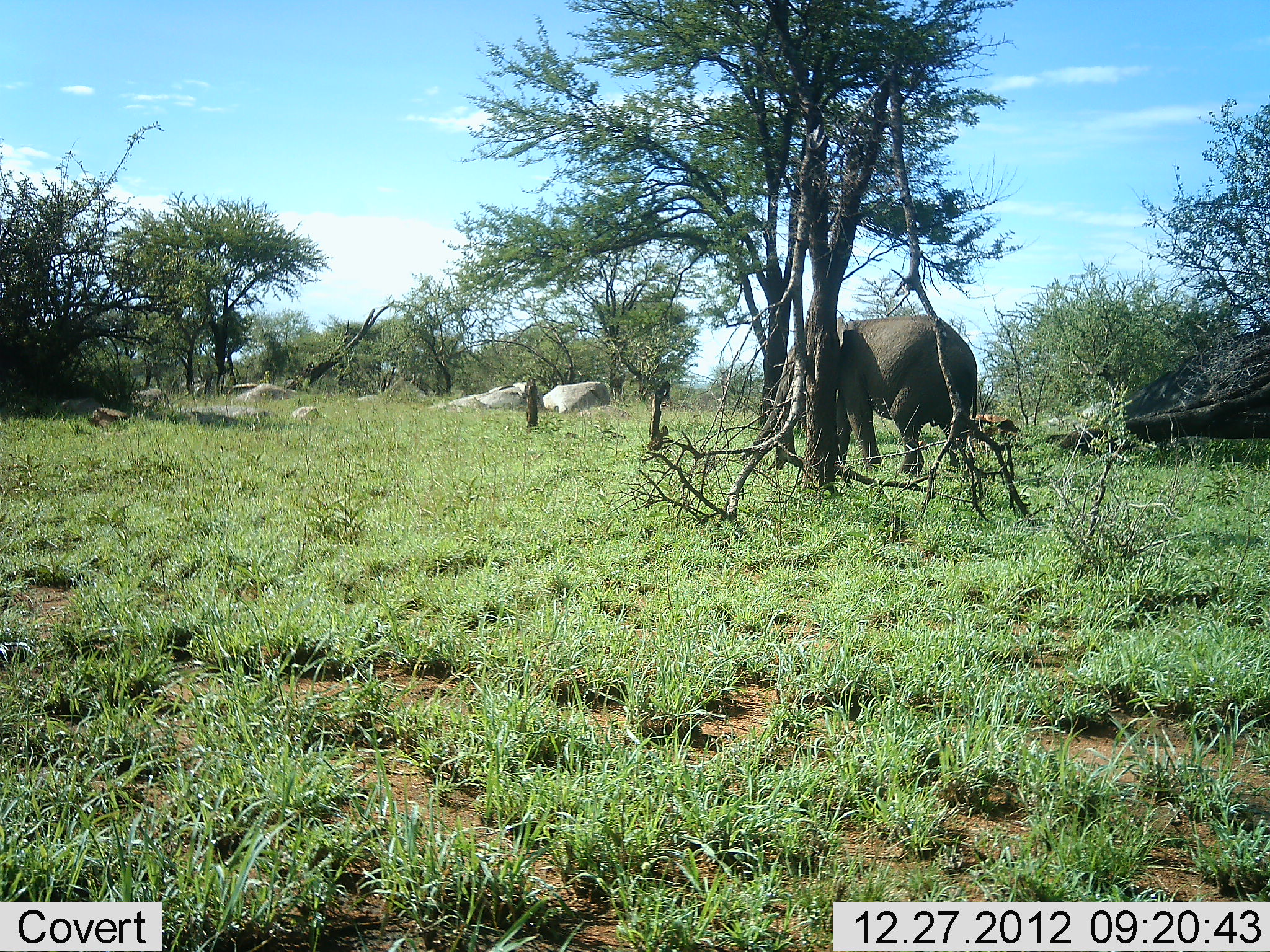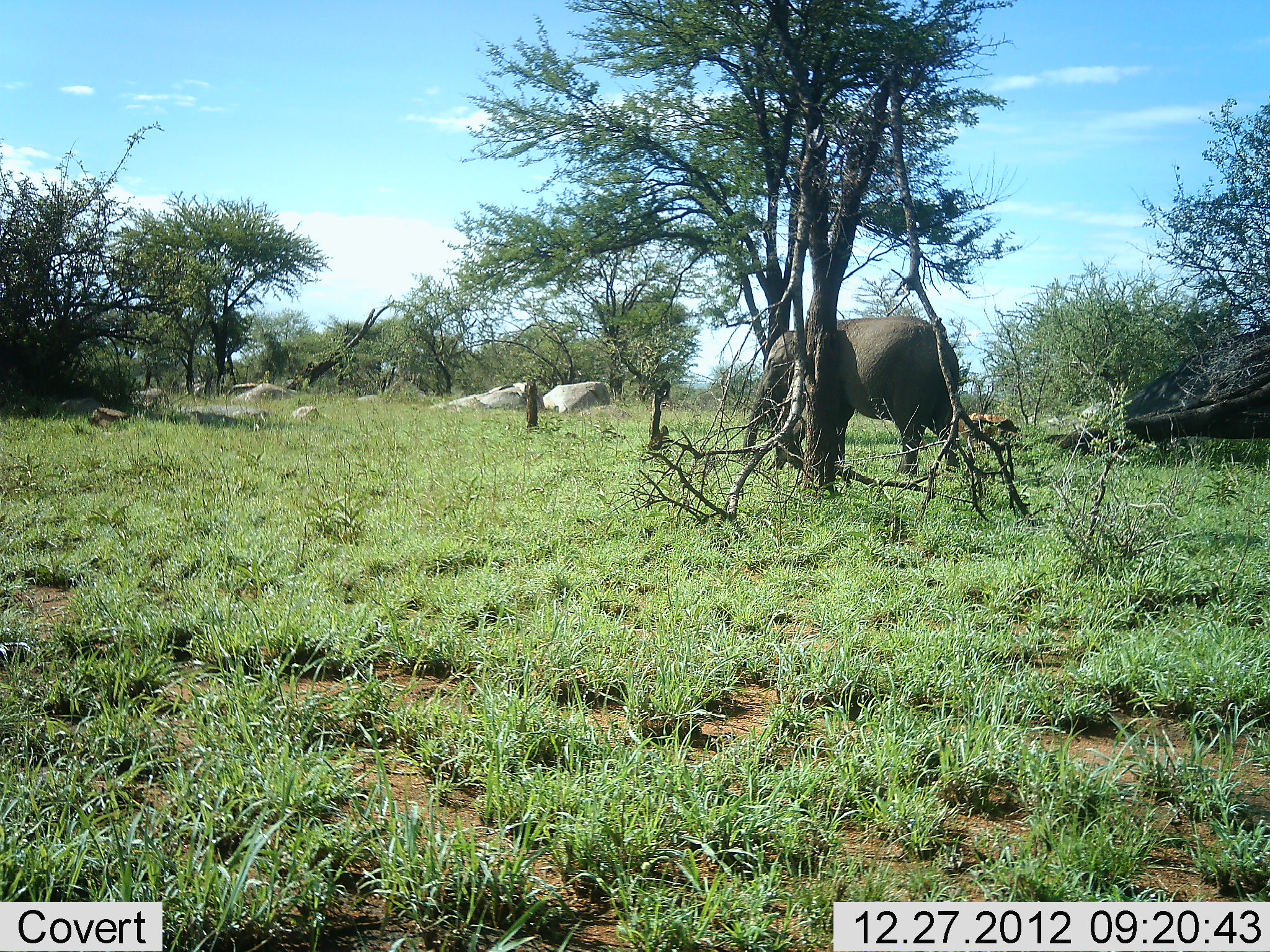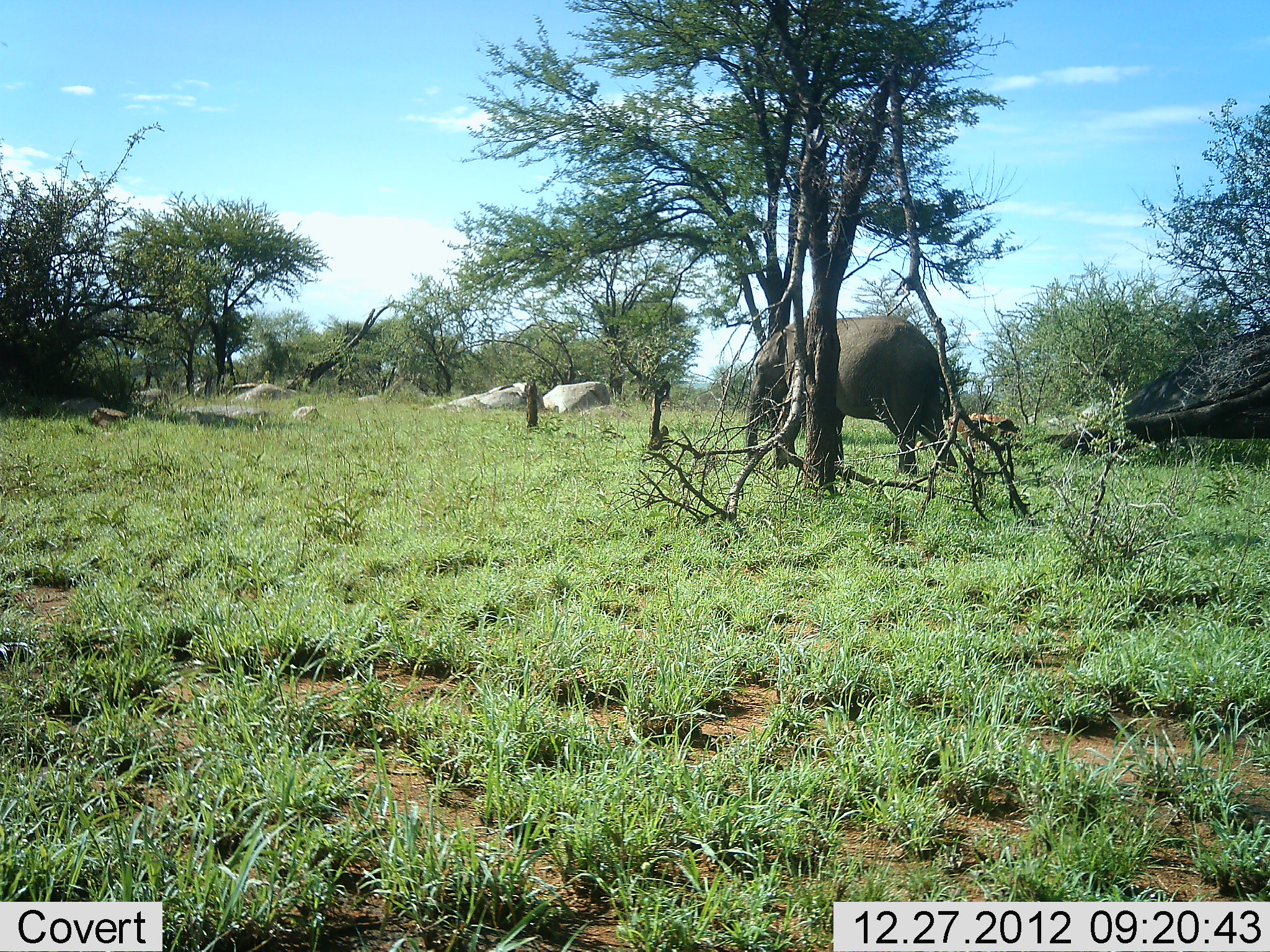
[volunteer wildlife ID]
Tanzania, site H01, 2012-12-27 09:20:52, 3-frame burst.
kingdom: Animalia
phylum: Chordata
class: Mammalia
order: Proboscidea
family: Elephantidae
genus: Loxodonta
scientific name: Loxodonta africana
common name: african bush elephant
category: elephant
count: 1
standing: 25%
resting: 0%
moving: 79%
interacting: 0%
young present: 8%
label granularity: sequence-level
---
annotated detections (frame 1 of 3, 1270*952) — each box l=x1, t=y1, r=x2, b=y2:
animal: l=740, t=315, r=979, b=475; l=1157, t=435, r=1222, b=459; l=1093, t=437, r=1139, b=459; l=246, t=409, r=267, b=432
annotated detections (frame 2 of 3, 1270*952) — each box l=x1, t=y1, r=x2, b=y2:
animal: l=741, t=316, r=962, b=476; l=1080, t=434, r=1135, b=457; l=1171, t=434, r=1217, b=455; l=251, t=409, r=271, b=432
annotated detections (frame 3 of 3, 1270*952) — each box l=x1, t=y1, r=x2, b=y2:
animal: l=744, t=315, r=961, b=477; l=1090, t=437, r=1138, b=459; l=1155, t=436, r=1190, b=454; l=243, t=408, r=266, b=433